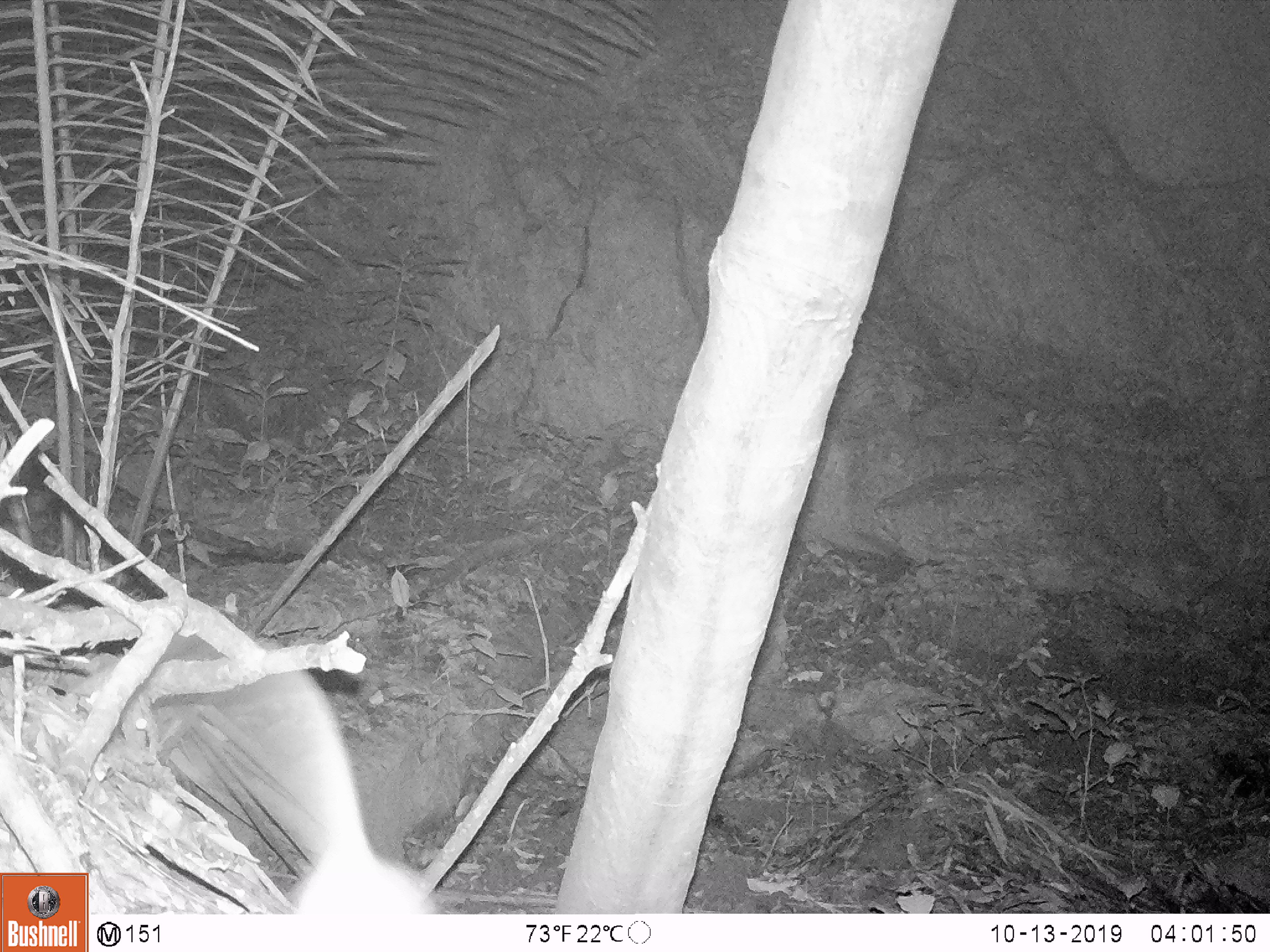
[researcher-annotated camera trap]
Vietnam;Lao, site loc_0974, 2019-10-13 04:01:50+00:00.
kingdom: Animalia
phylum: Chordata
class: Mammalia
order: Rodentia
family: Muridae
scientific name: Muridae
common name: old-world mice and rats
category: unidentified murid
Unidentified murid (old-world mice and rats) (Muridae). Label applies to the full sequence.